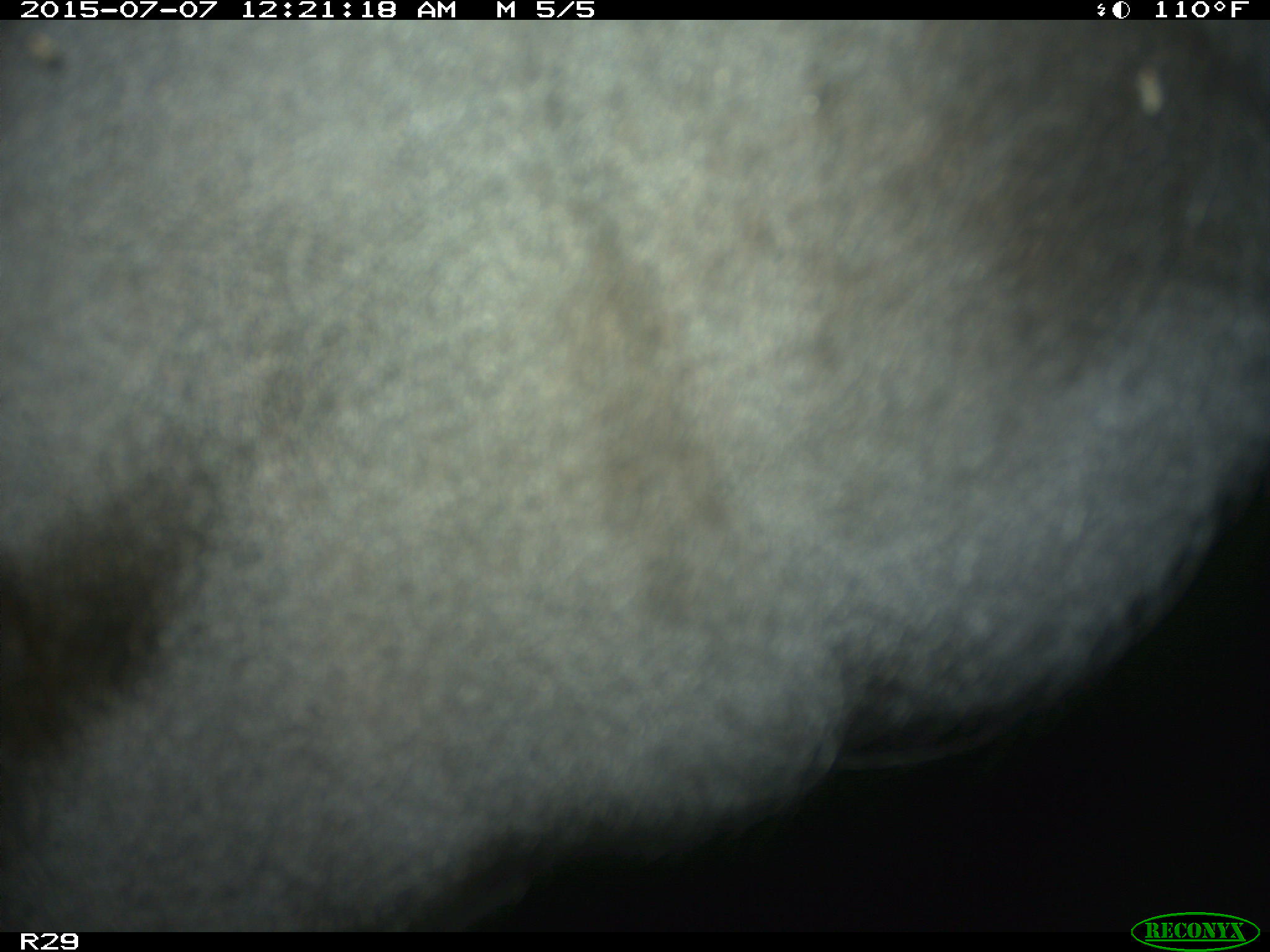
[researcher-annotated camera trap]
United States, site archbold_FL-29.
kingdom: Animalia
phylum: Chordata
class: Mammalia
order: Artiodactyla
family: Bovidae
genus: Bos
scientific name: Bos taurus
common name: domestic cow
Bos taurus (domestic cow).